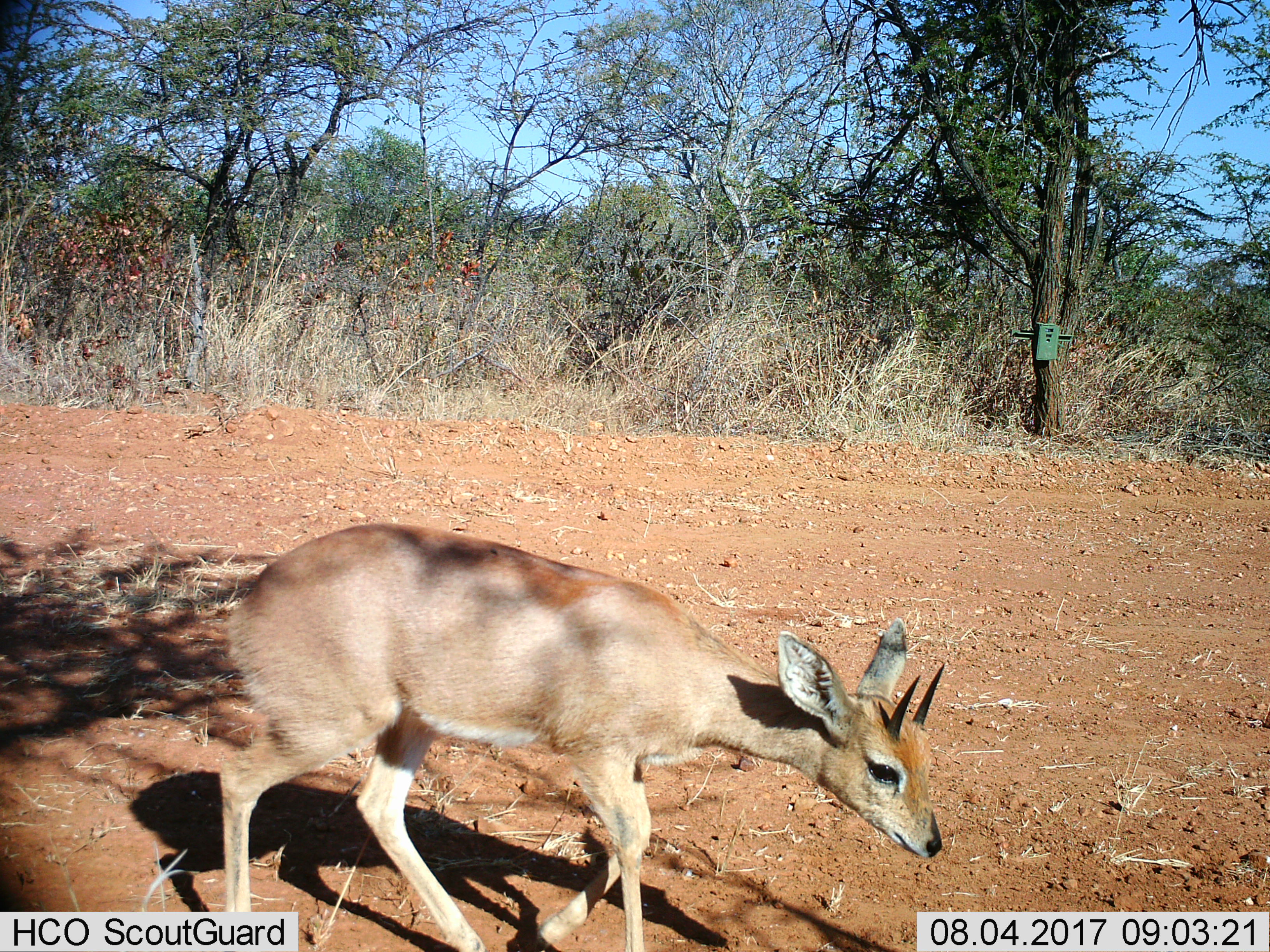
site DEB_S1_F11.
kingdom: Animalia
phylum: Chordata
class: Mammalia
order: Artiodactyla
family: Bovidae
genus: Raphicerus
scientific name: Raphicerus campestris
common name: steenbok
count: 1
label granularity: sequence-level